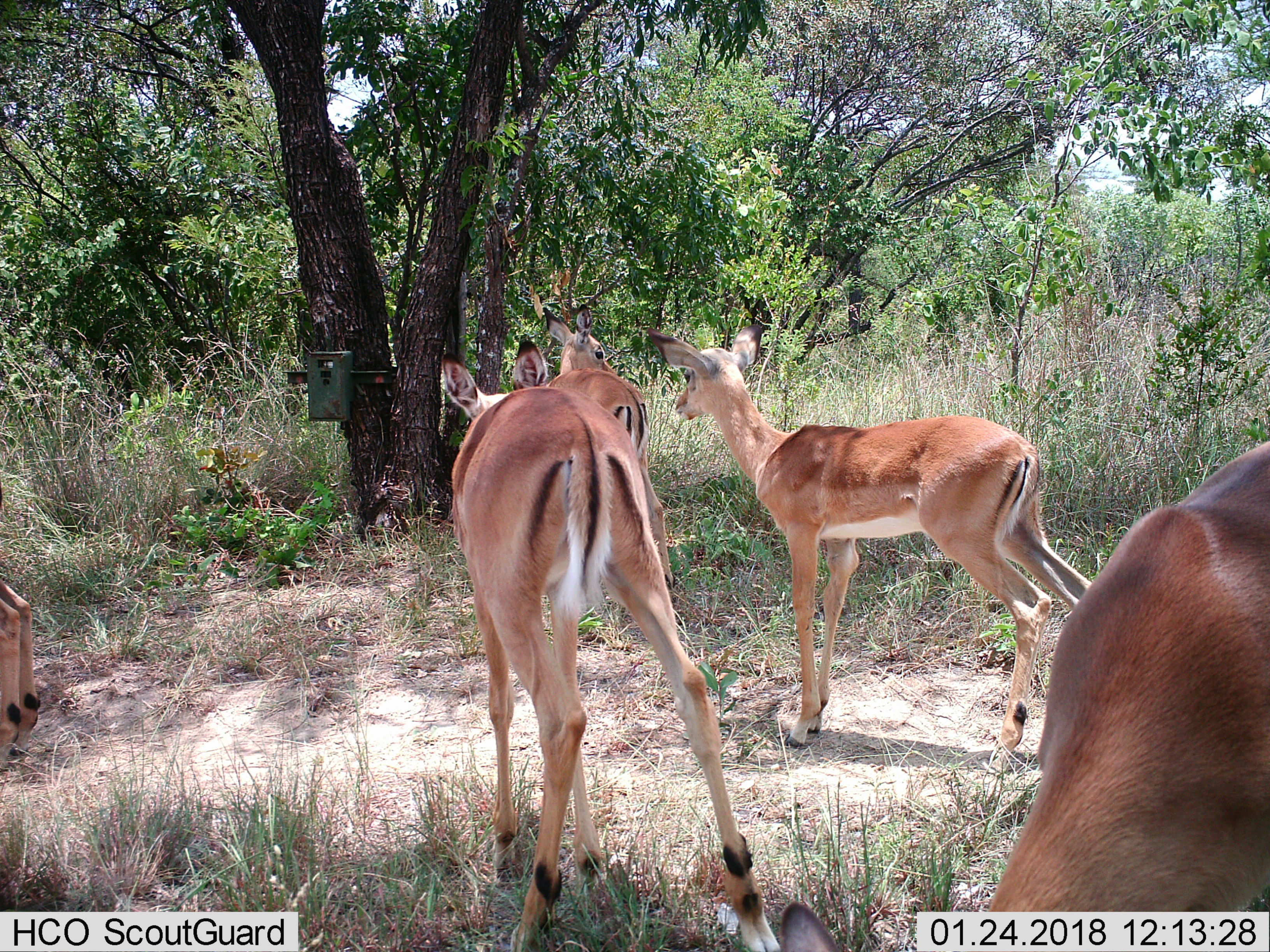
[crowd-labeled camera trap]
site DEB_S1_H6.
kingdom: Animalia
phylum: Chordata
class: Mammalia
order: Artiodactyla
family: Bovidae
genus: Aepyceros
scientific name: Aepyceros melampus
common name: impala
Impala (Aepyceros melampus), count 5. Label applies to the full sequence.